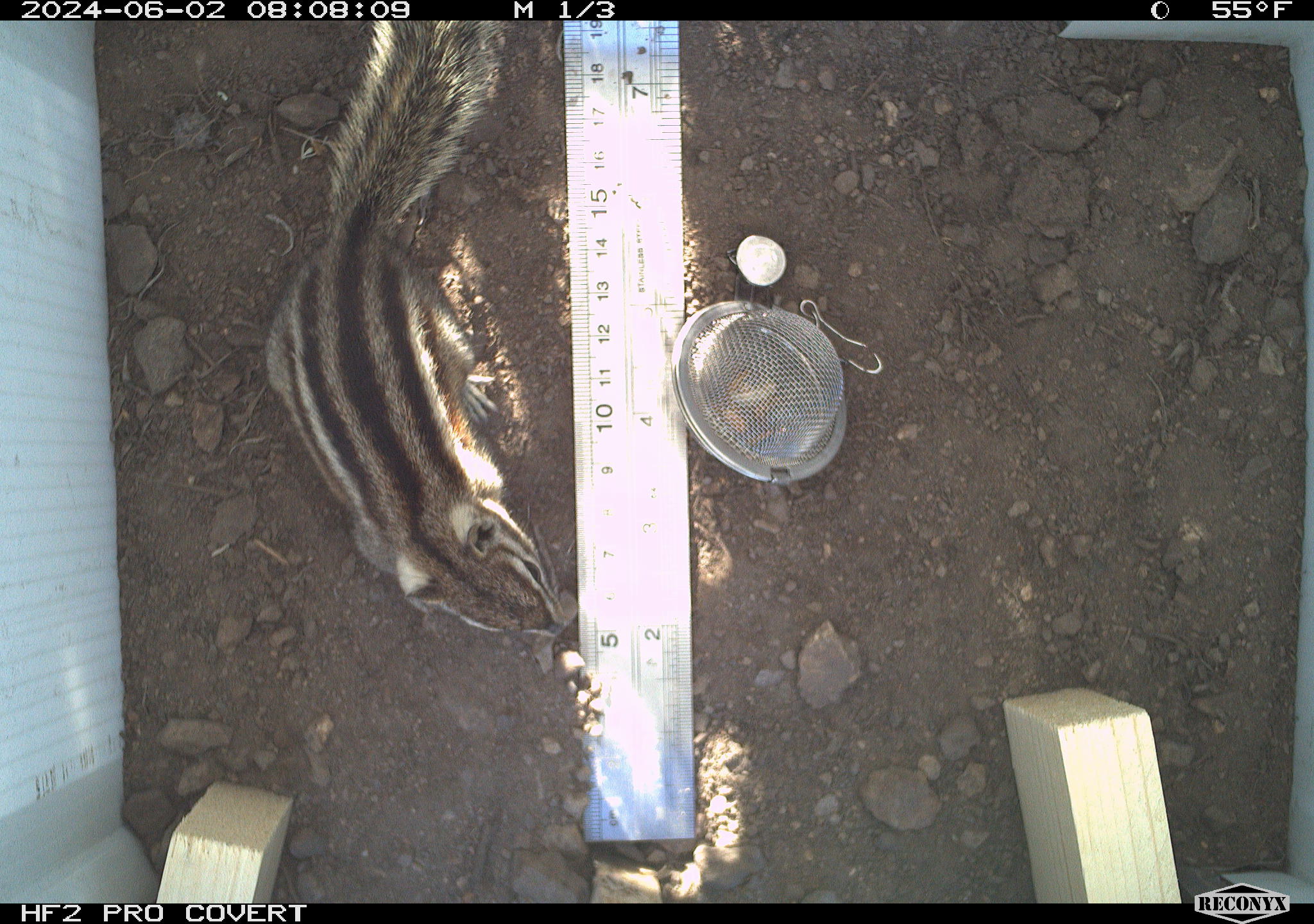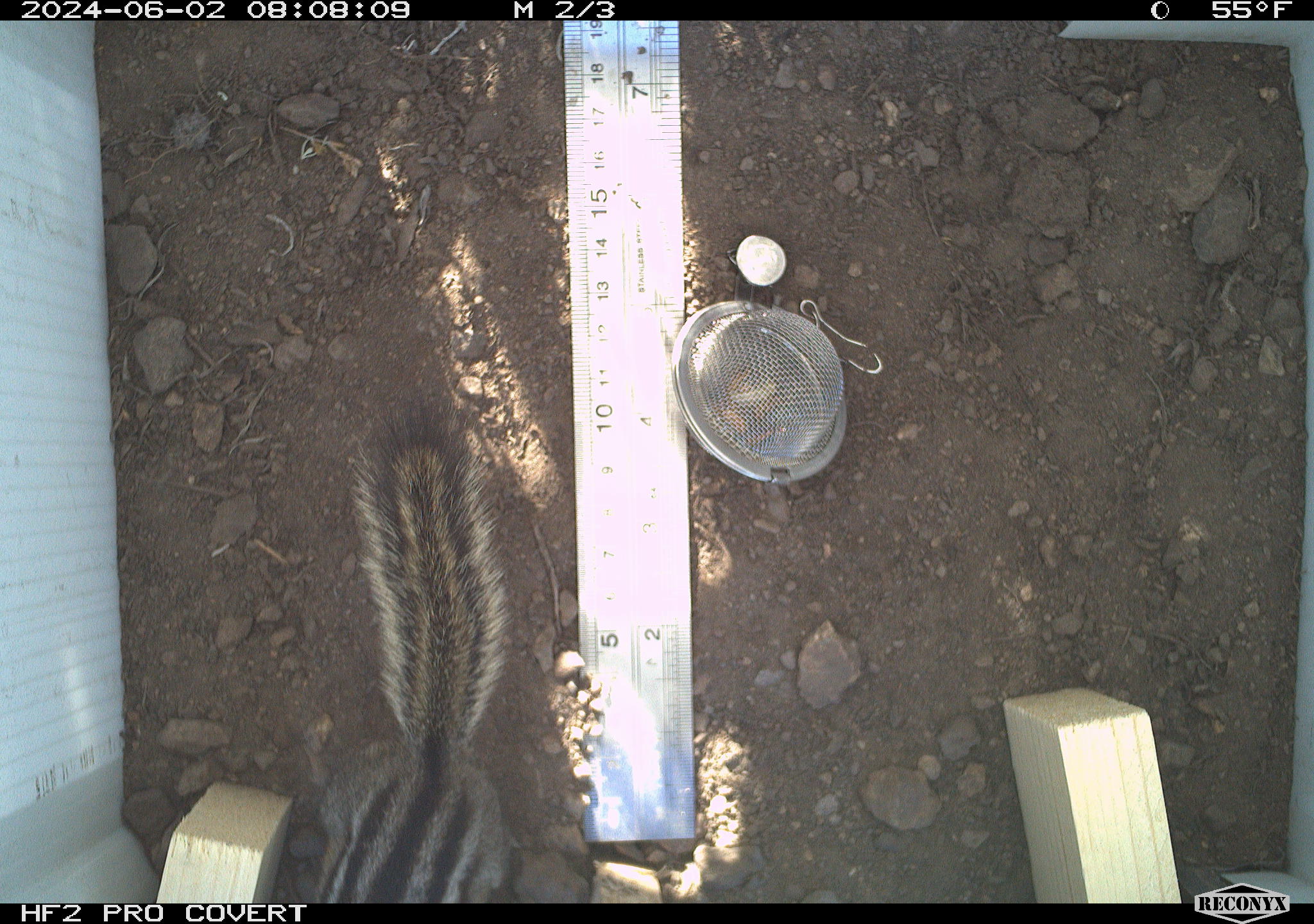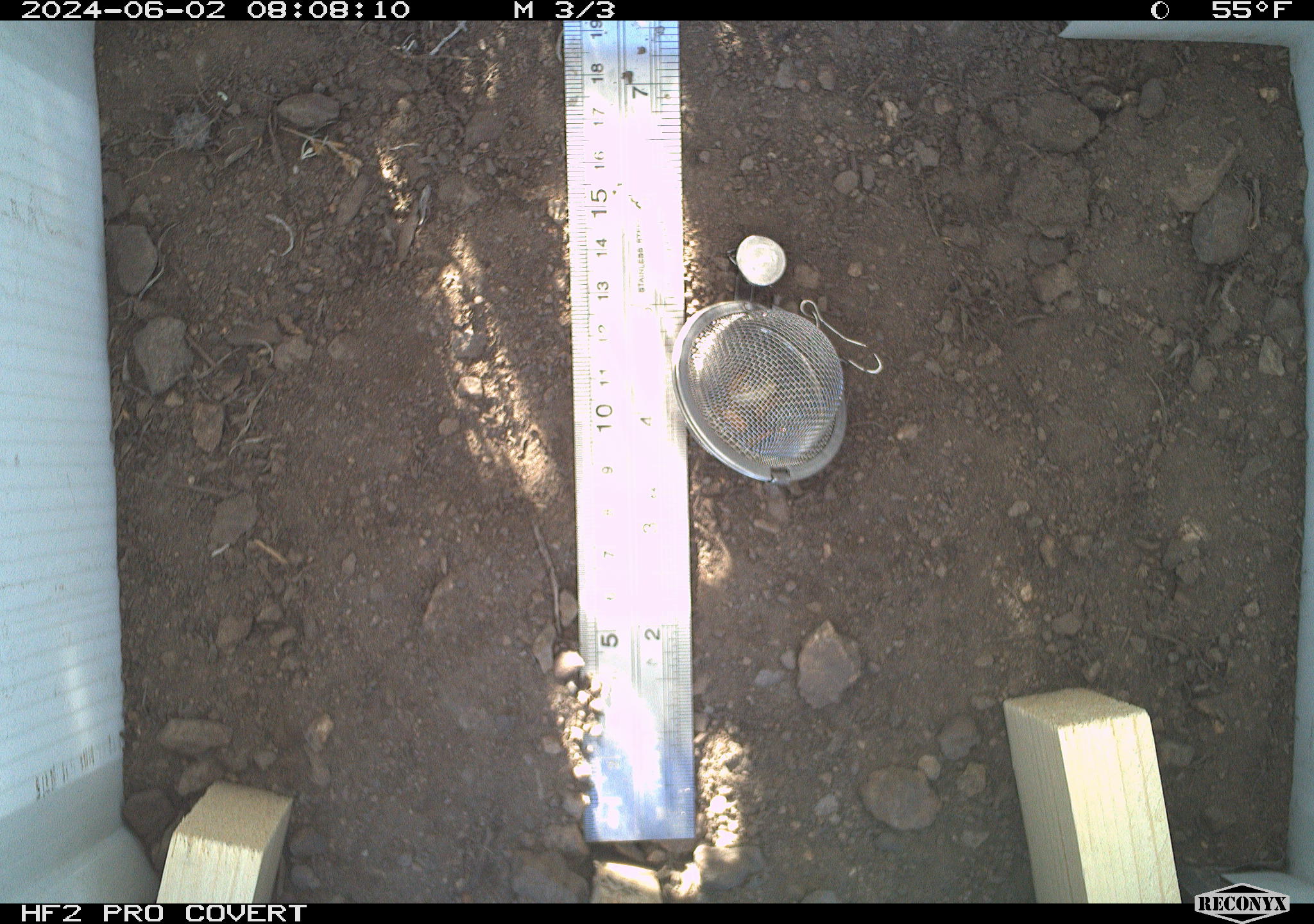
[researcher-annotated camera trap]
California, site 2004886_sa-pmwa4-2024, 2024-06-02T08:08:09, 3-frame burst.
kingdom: Animalia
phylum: Chordata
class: Mammalia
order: Rodentia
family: Sciuridae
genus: Neotamias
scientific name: Neotamias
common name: western chipmunks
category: neotamias species